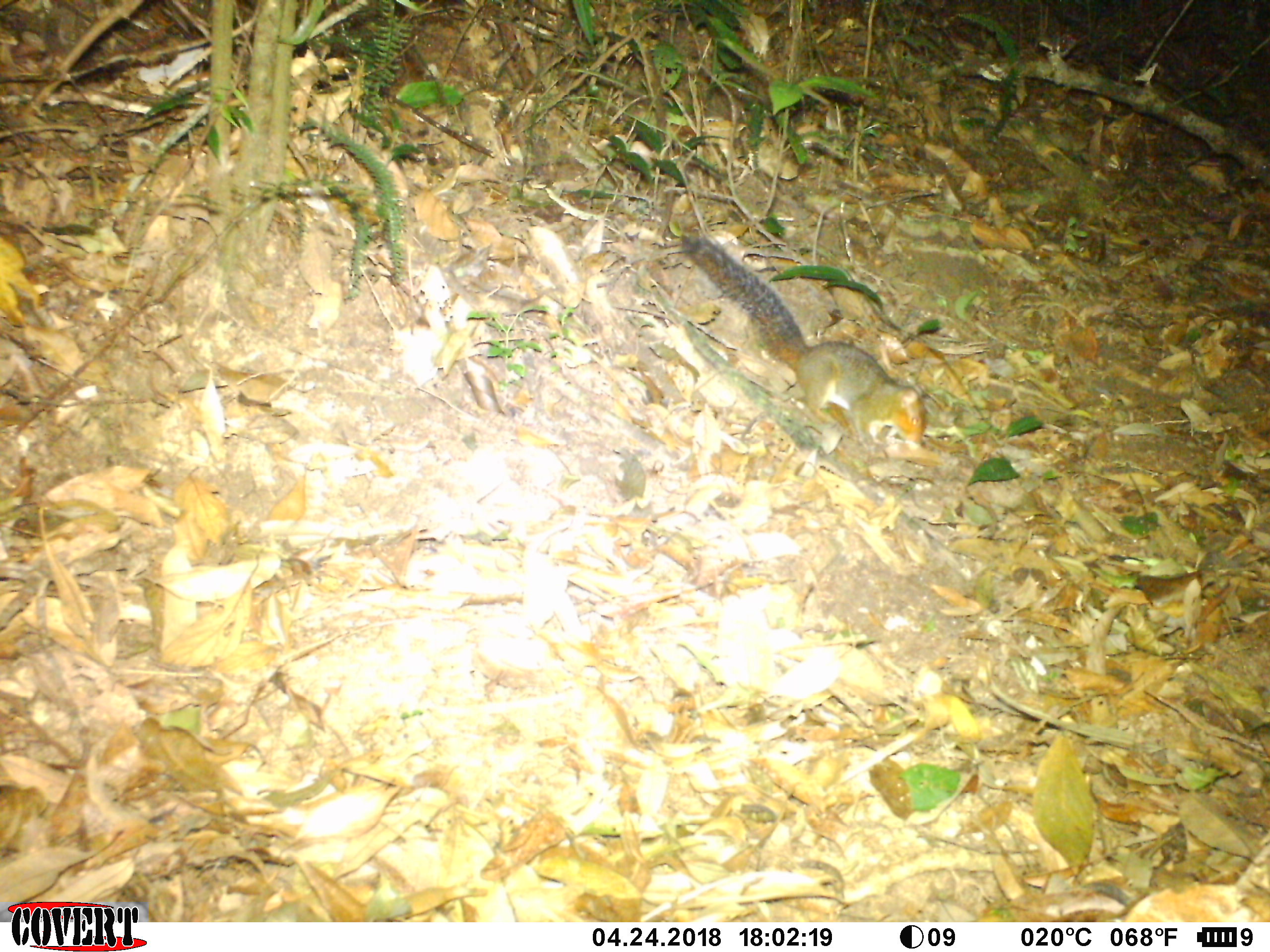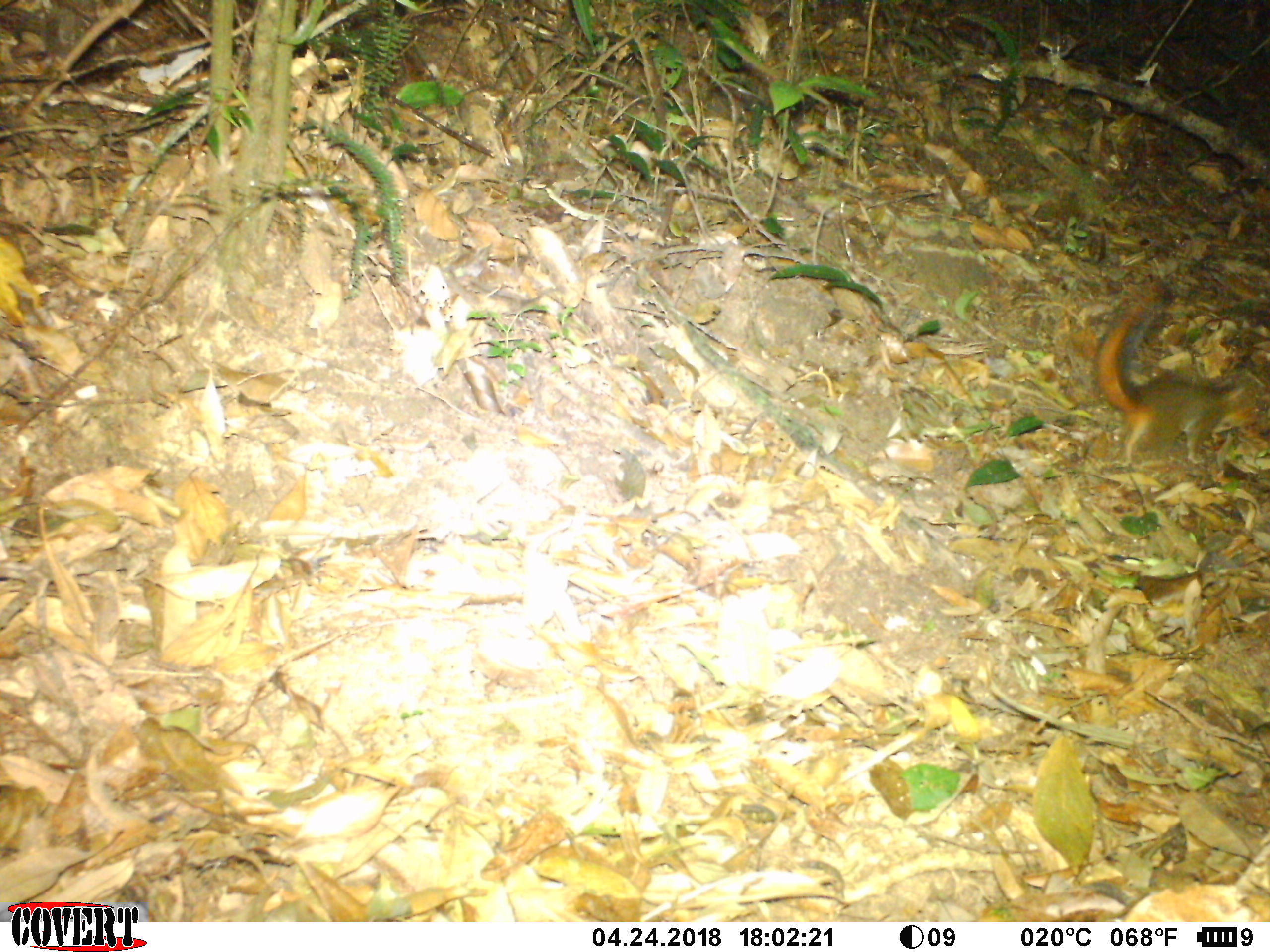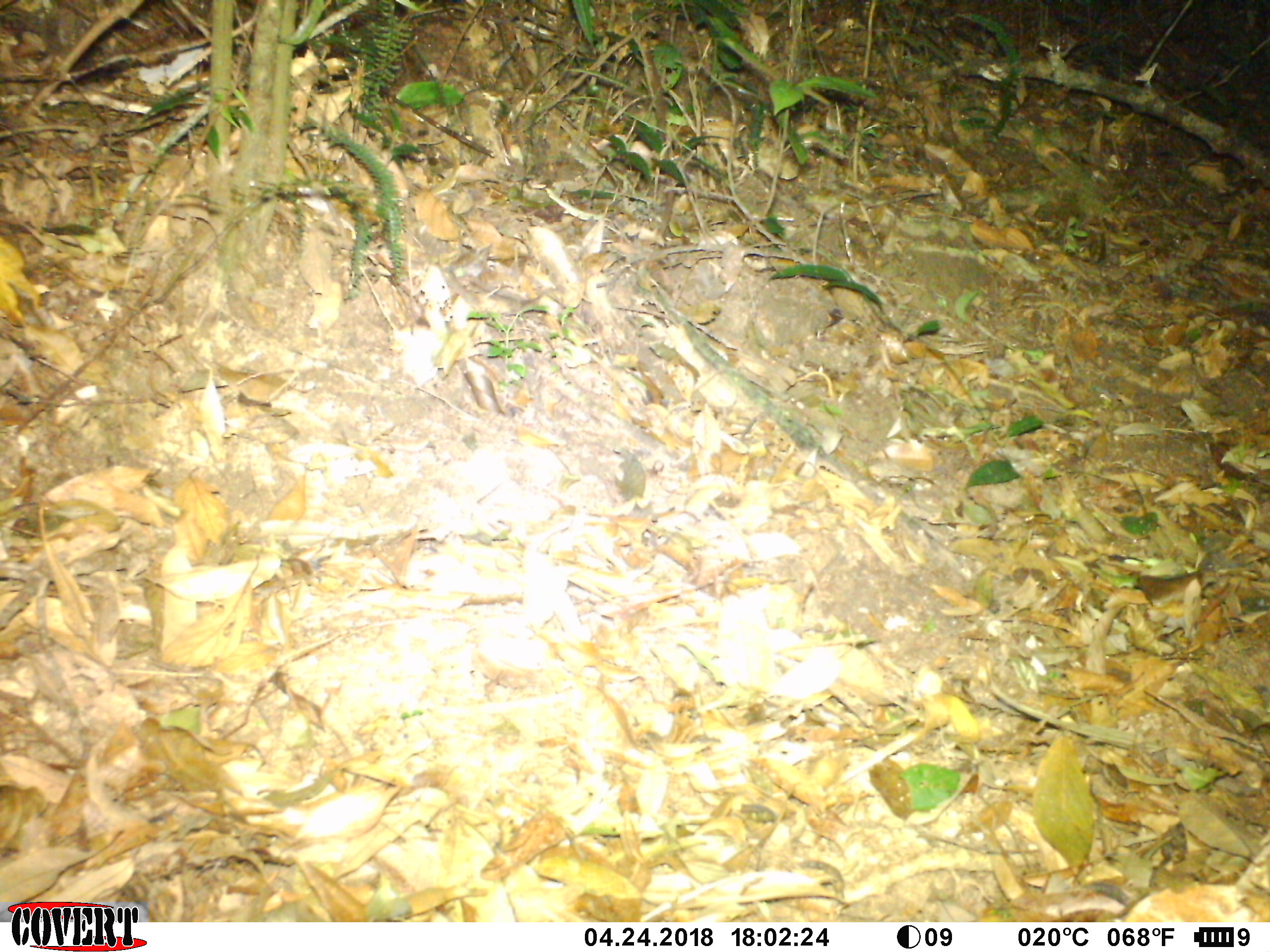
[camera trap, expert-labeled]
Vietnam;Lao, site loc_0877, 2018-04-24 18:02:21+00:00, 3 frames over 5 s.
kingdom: Animalia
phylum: Chordata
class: Mammalia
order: Rodentia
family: Sciuridae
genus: Dremomys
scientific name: Dremomys rufigenis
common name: red-cheeked squirrel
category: red cheeked squirrel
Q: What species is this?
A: Red cheeked squirrel (red-cheeked squirrel) (Dremomys rufigenis).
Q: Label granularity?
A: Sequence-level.